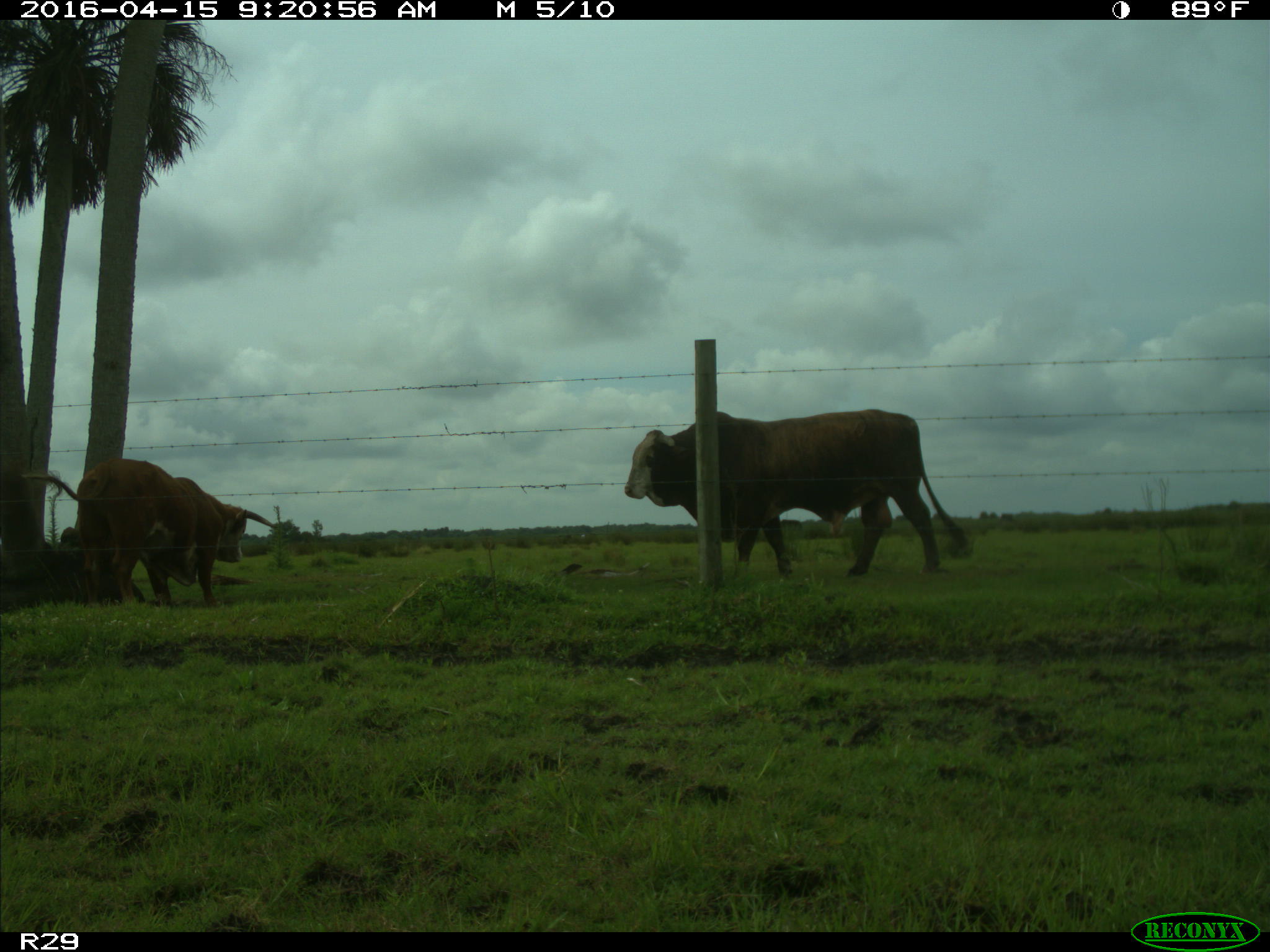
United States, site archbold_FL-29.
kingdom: Animalia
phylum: Chordata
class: Mammalia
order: Artiodactyla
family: Bovidae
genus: Bos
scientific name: Bos taurus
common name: domestic cow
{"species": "Bos taurus (domestic cow)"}